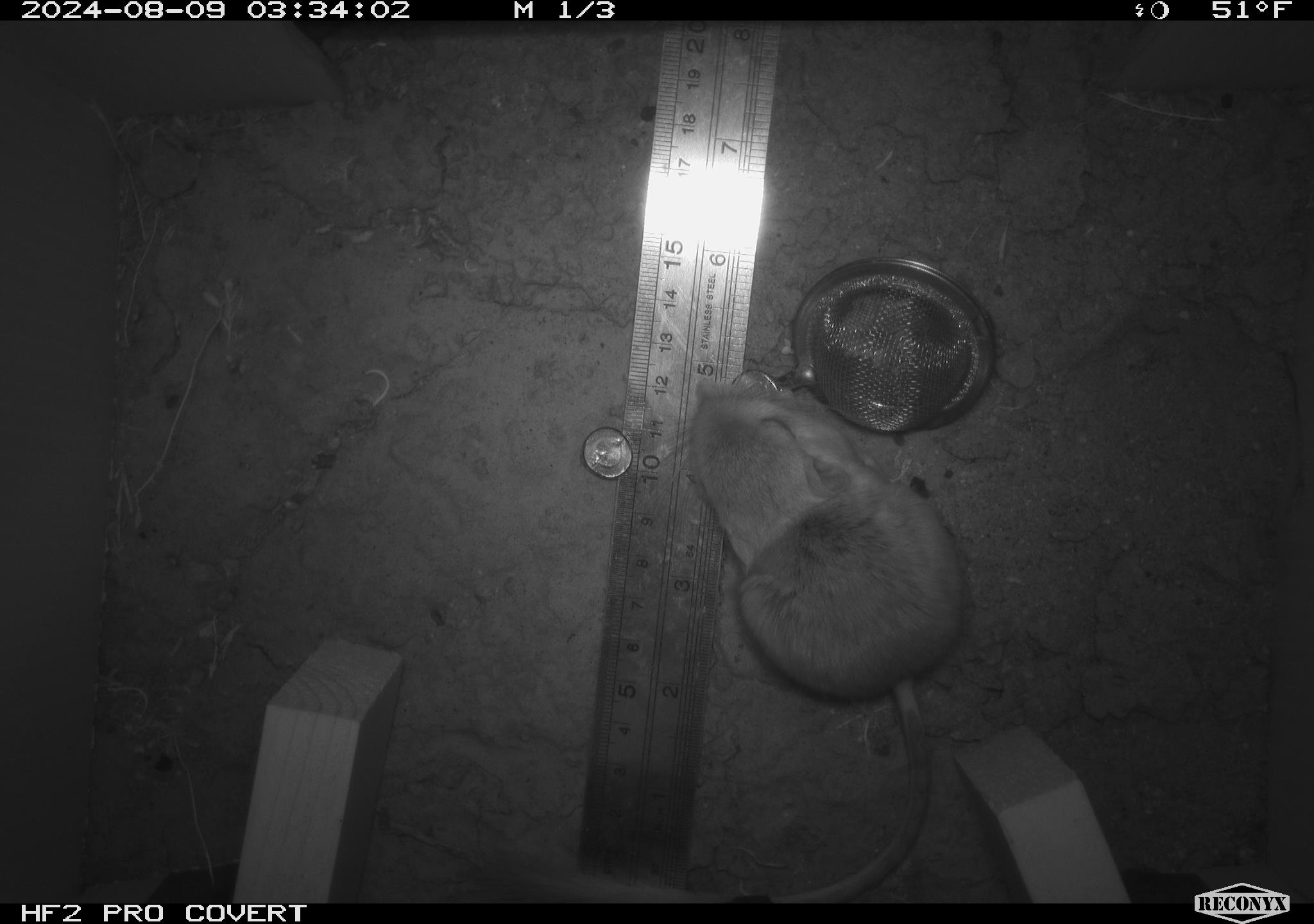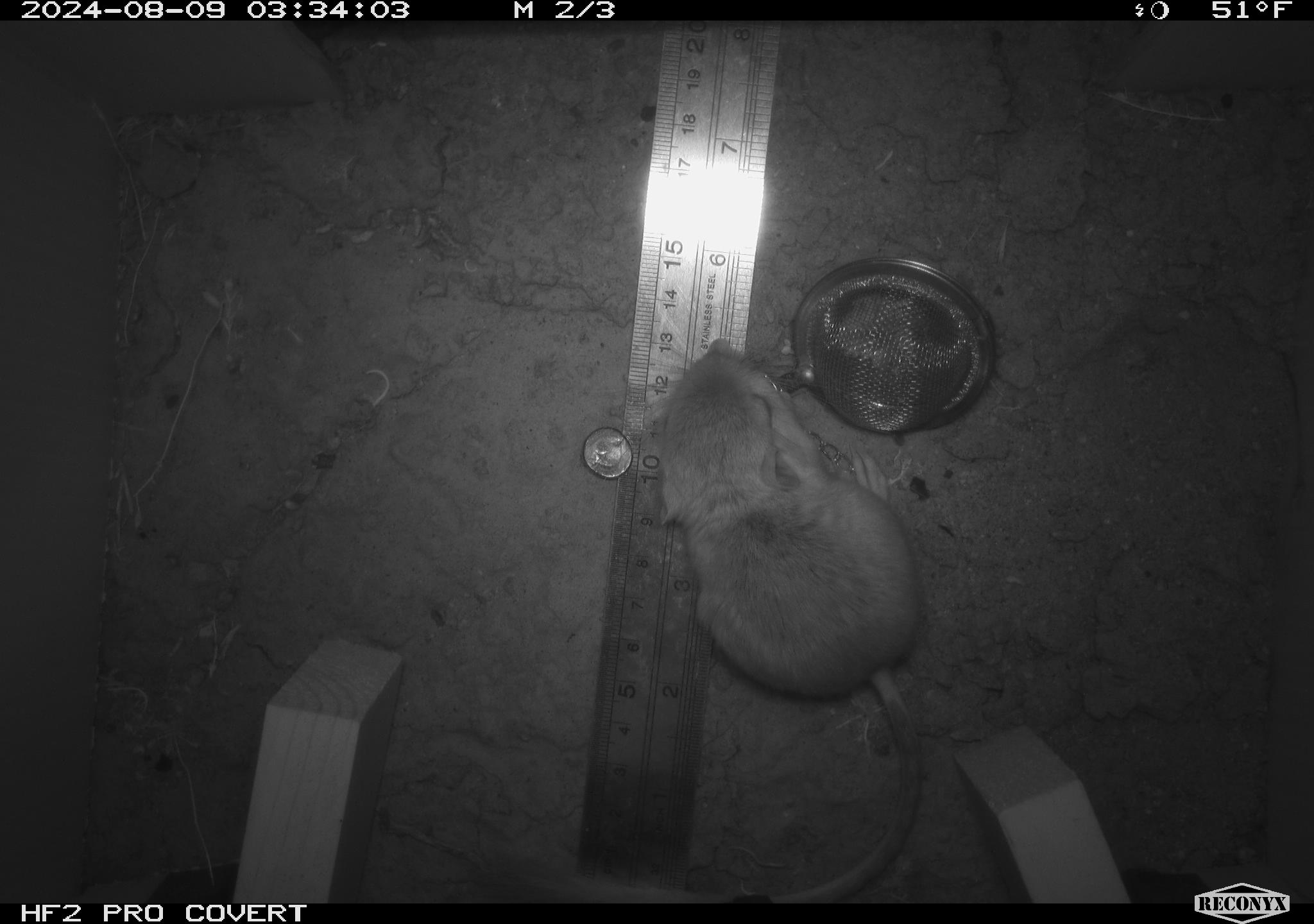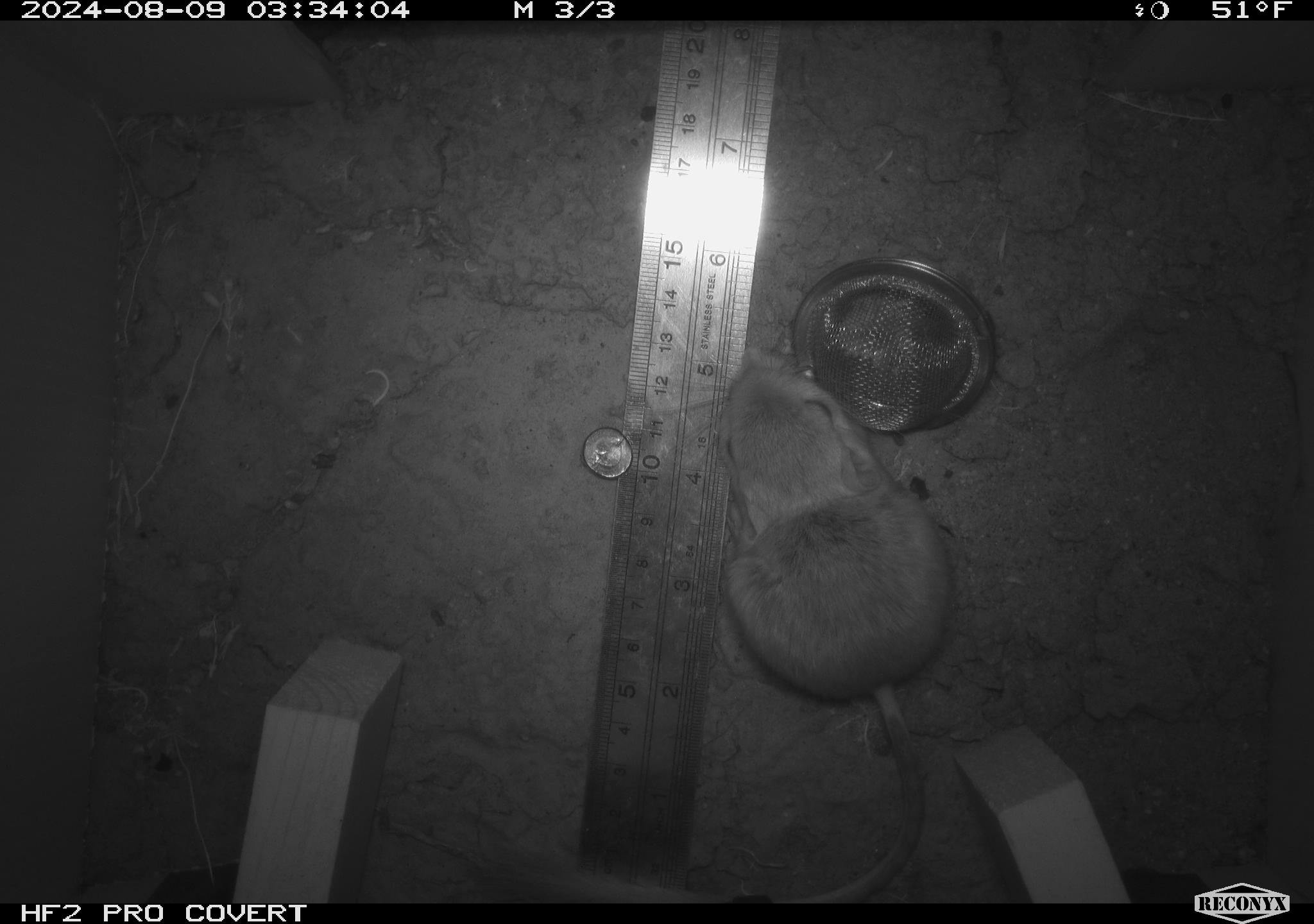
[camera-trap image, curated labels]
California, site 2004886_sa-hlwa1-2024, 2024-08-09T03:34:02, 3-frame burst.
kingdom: Animalia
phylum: Chordata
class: Mammalia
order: Rodentia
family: Heteromyidae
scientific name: Heteromyidae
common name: kangaroo rats and pocket mice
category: heteromyidae family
Heteromyidae family (kangaroo rats and pocket mice) (Heteromyidae).